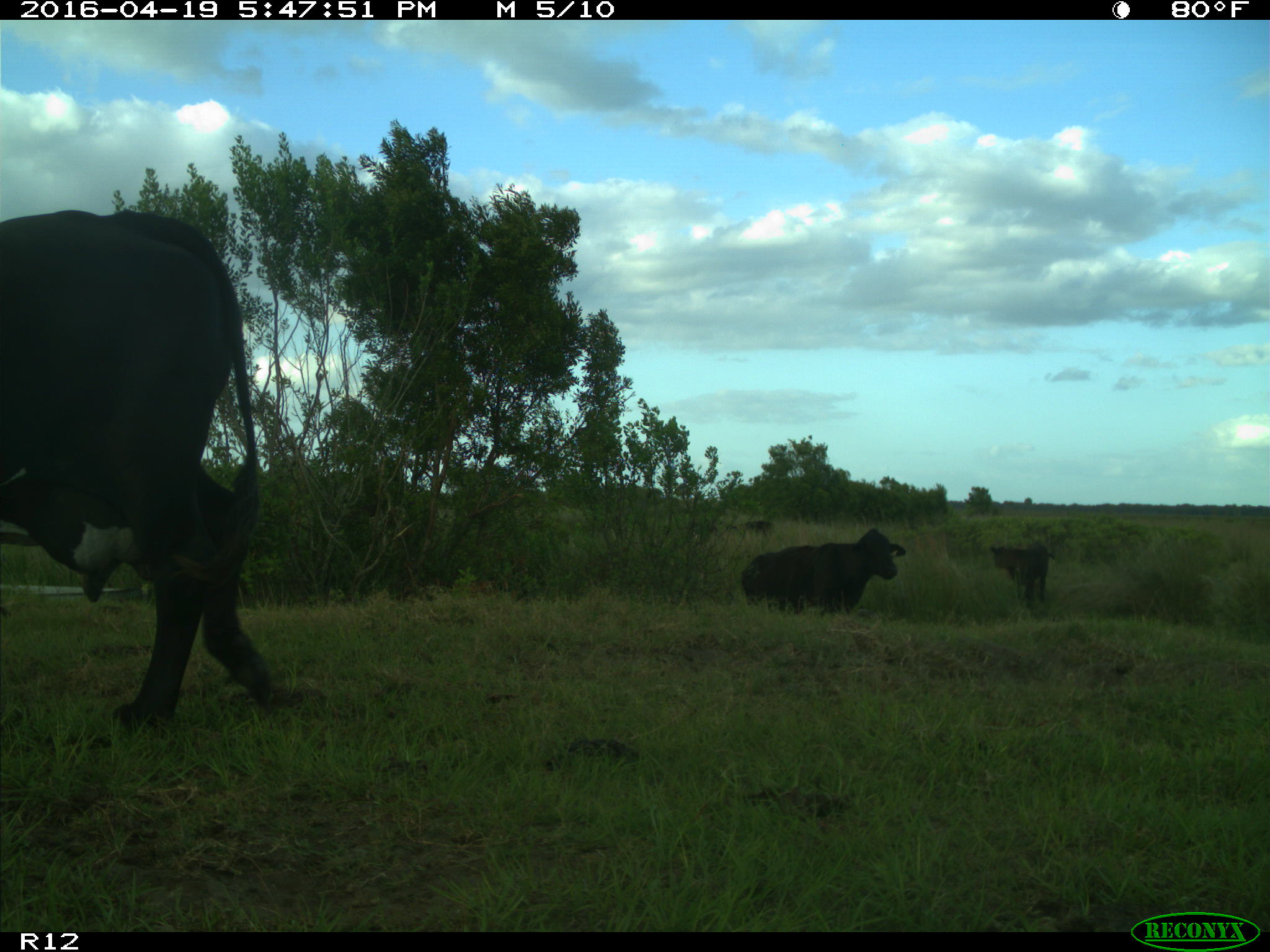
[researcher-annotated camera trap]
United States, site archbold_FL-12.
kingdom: Animalia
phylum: Chordata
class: Mammalia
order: Artiodactyla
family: Bovidae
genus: Bos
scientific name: Bos taurus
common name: domestic cow